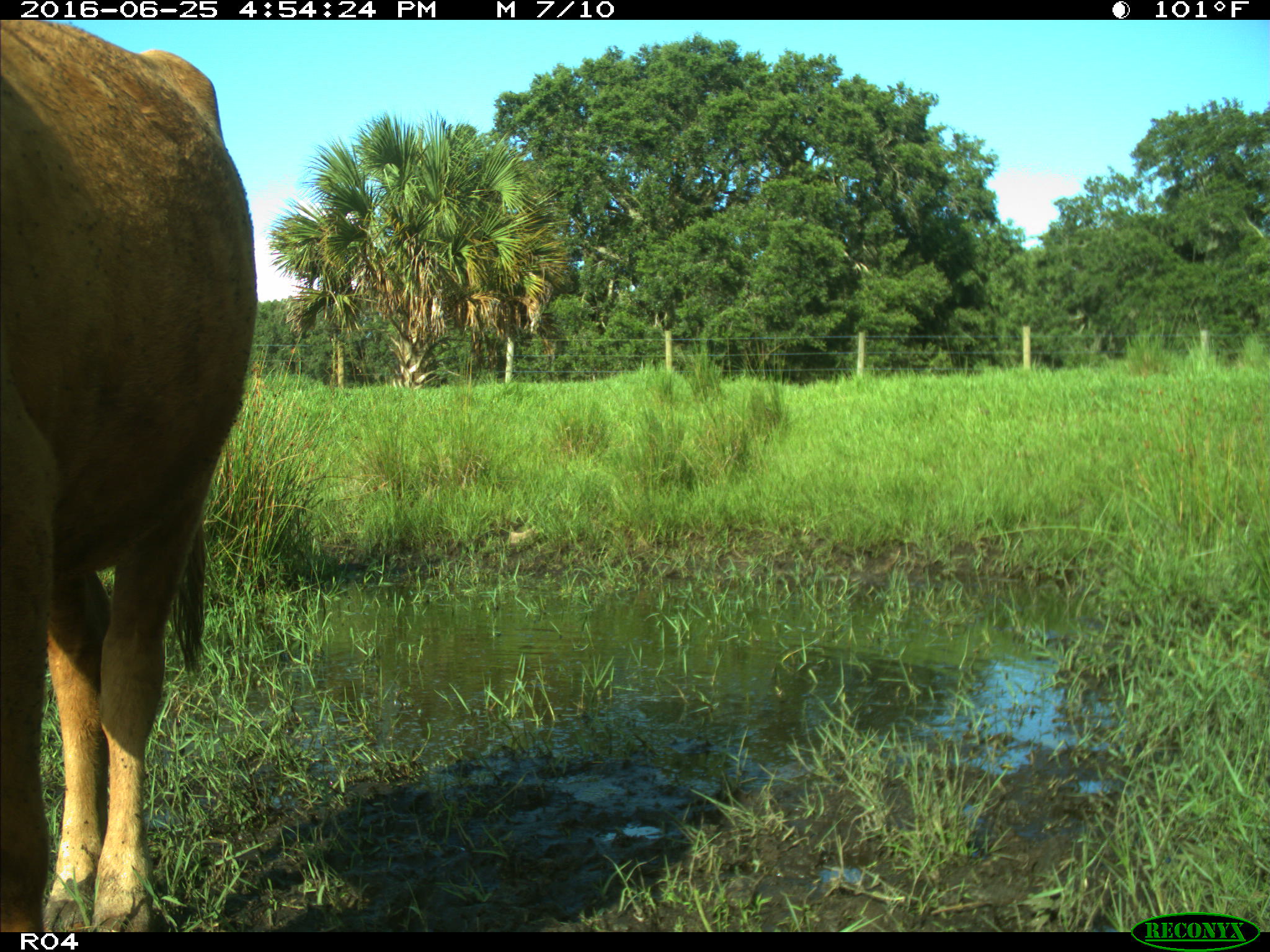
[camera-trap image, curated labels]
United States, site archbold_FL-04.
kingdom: Animalia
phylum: Chordata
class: Mammalia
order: Artiodactyla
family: Bovidae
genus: Bos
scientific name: Bos taurus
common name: domestic cow